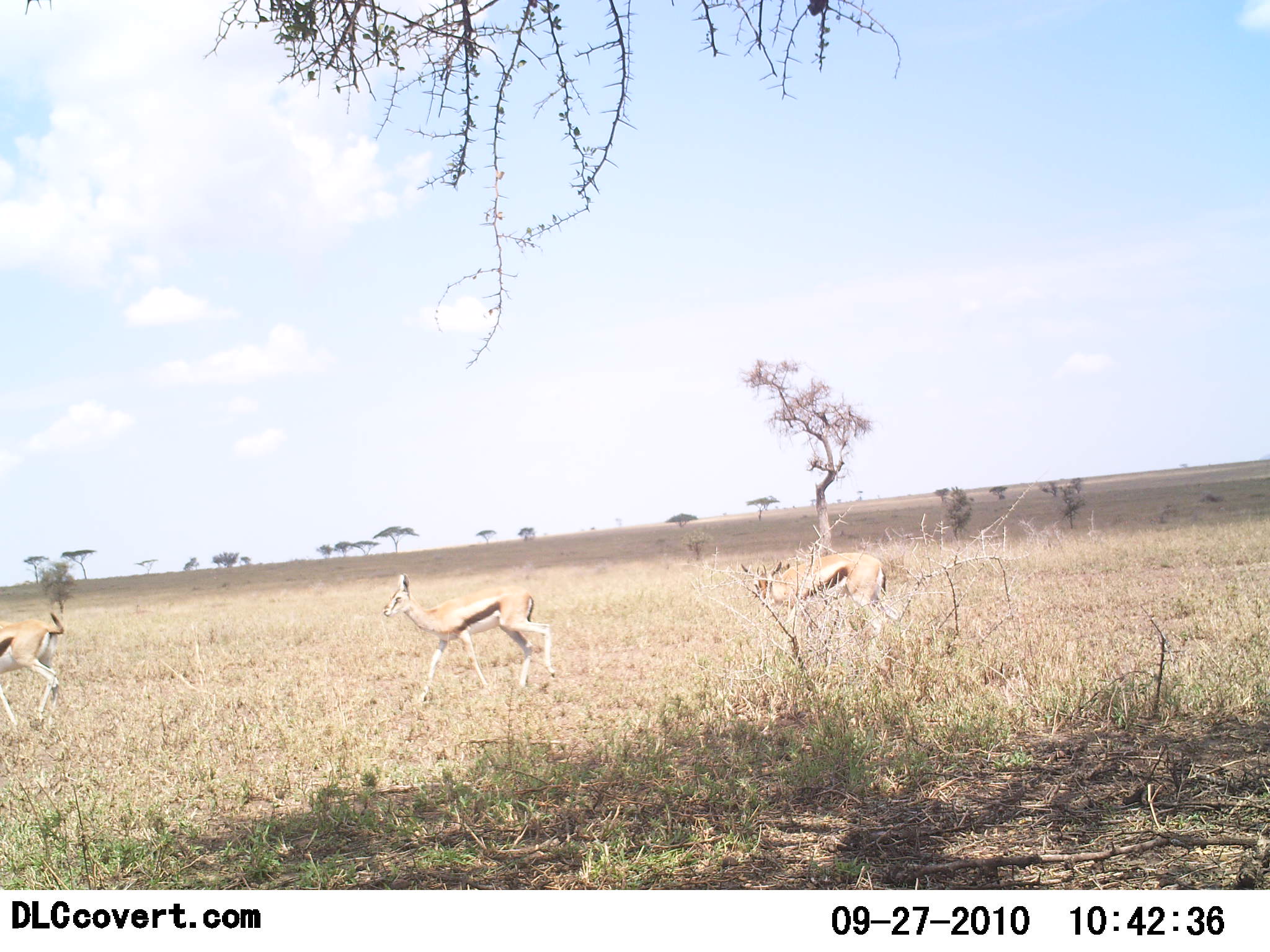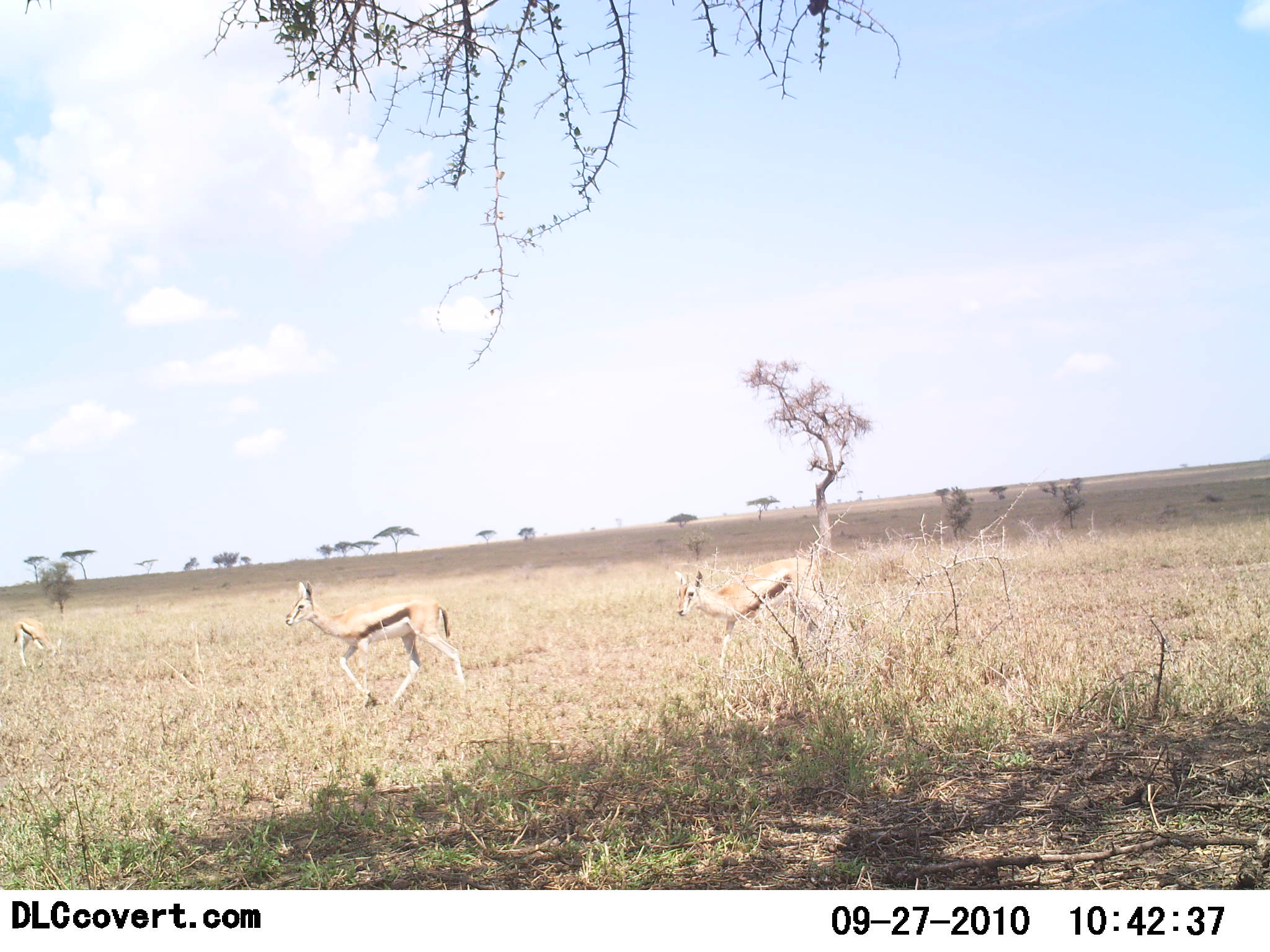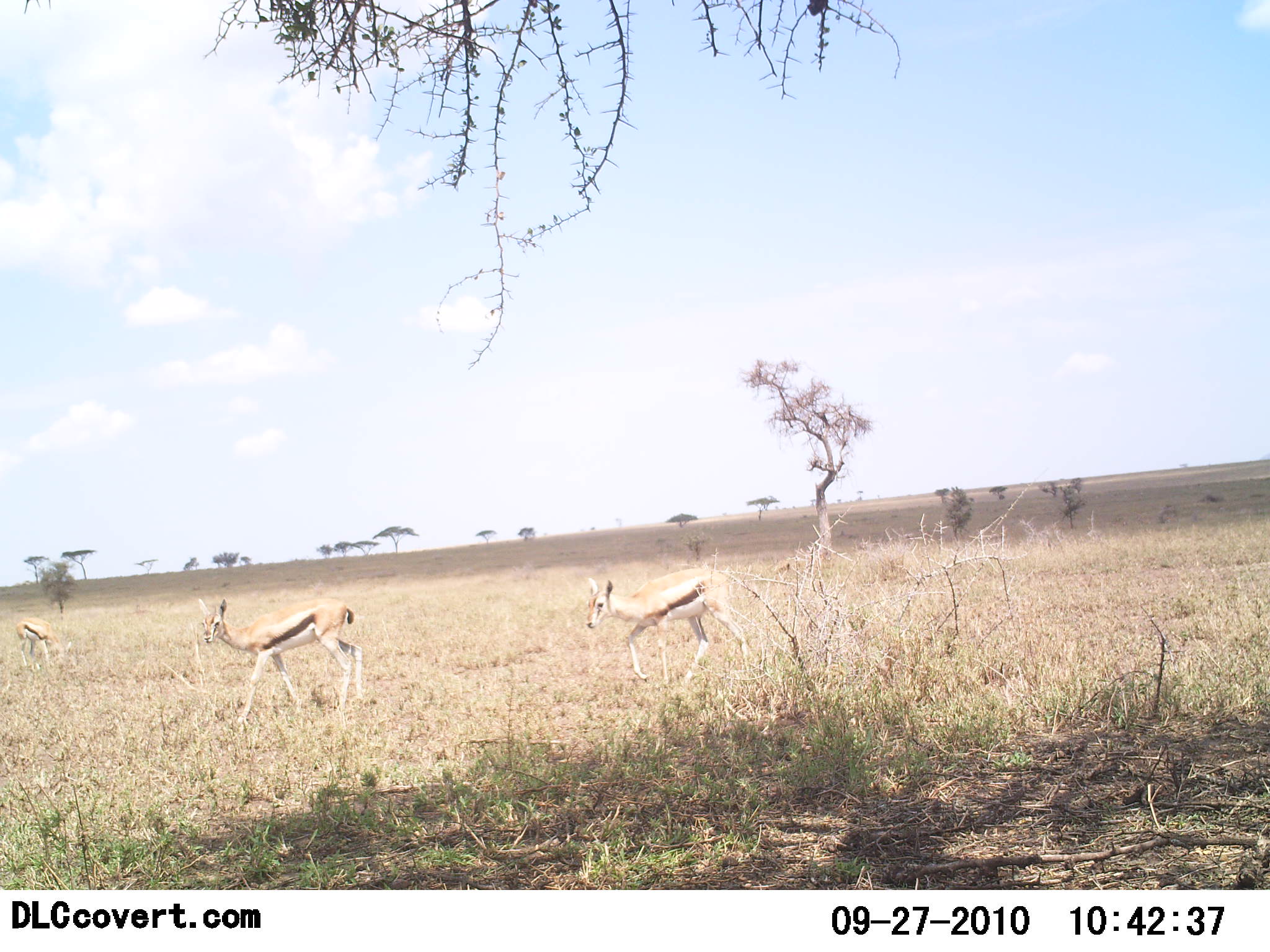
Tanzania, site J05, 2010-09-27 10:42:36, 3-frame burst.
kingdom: Animalia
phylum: Chordata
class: Mammalia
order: Artiodactyla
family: Bovidae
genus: Eudorcas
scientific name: Eudorcas thomsonii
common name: thomson's gazelle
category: gazellethomsons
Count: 3.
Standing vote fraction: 8%.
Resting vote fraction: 0%.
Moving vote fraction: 100%.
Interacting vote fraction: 0%.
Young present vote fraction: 0%.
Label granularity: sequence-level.